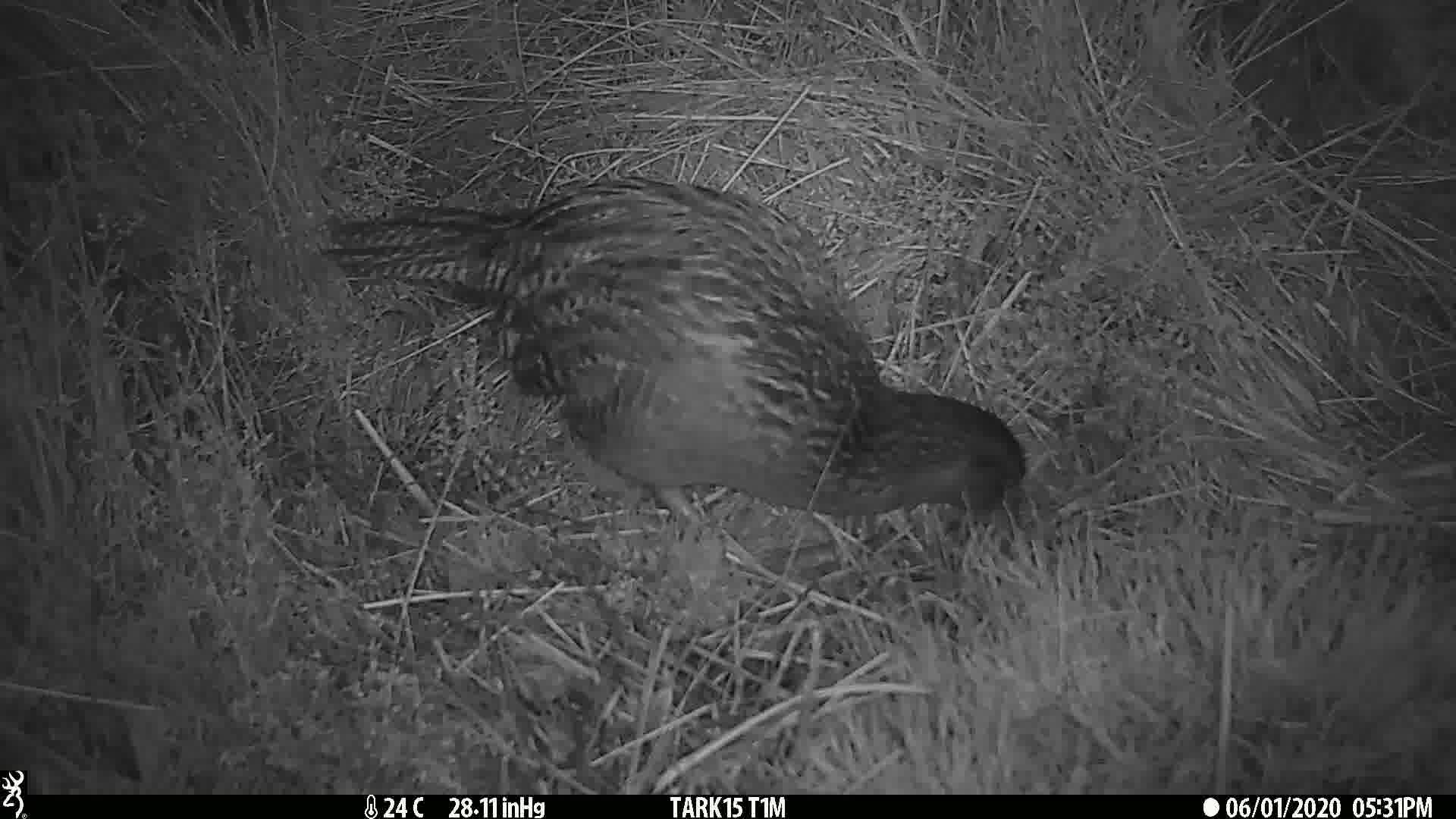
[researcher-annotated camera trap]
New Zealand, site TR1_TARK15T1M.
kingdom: Animalia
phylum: Chordata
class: Aves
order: Gruiformes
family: Rallidae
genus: Gallirallus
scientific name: Gallirallus australis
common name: weka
Weka (Gallirallus australis).